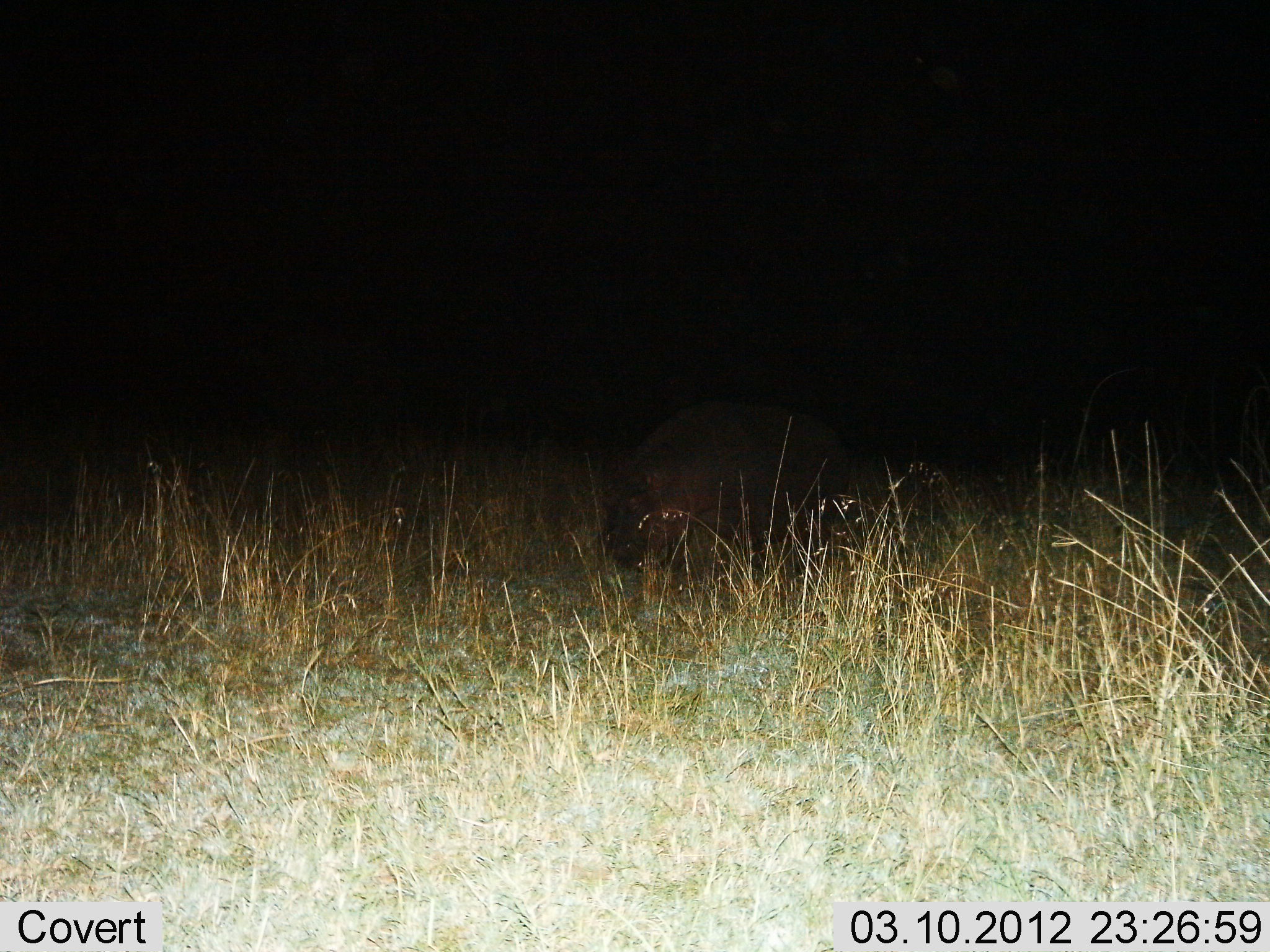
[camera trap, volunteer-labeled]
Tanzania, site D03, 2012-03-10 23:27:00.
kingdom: Animalia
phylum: Chordata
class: Mammalia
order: Artiodactyla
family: Hippopotamidae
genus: Hippopotamus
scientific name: Hippopotamus amphibius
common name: hippopotamus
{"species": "hippopotamus (Hippopotamus amphibius)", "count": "1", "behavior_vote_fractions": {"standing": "50%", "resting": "38%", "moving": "0%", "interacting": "0%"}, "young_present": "0%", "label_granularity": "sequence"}